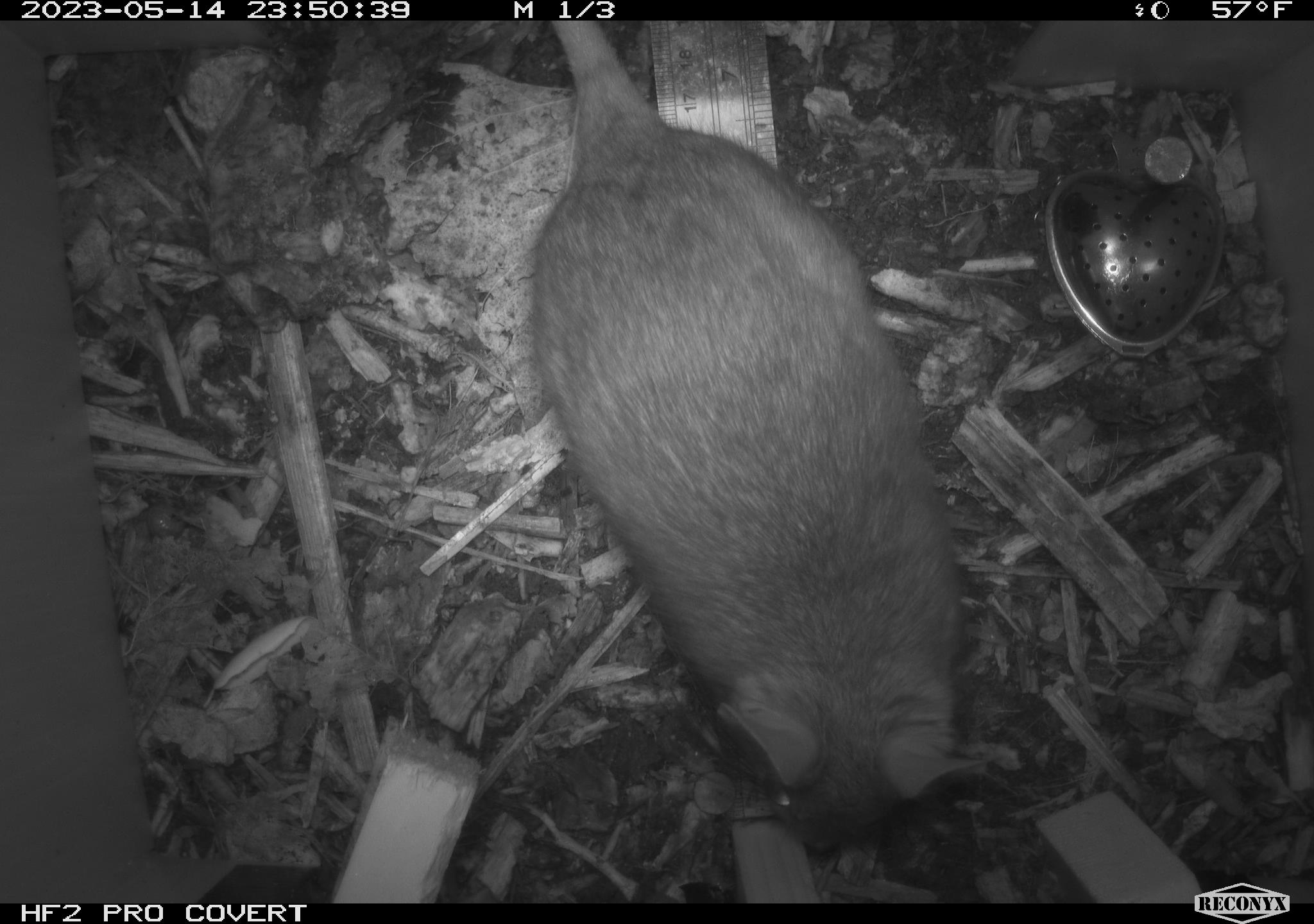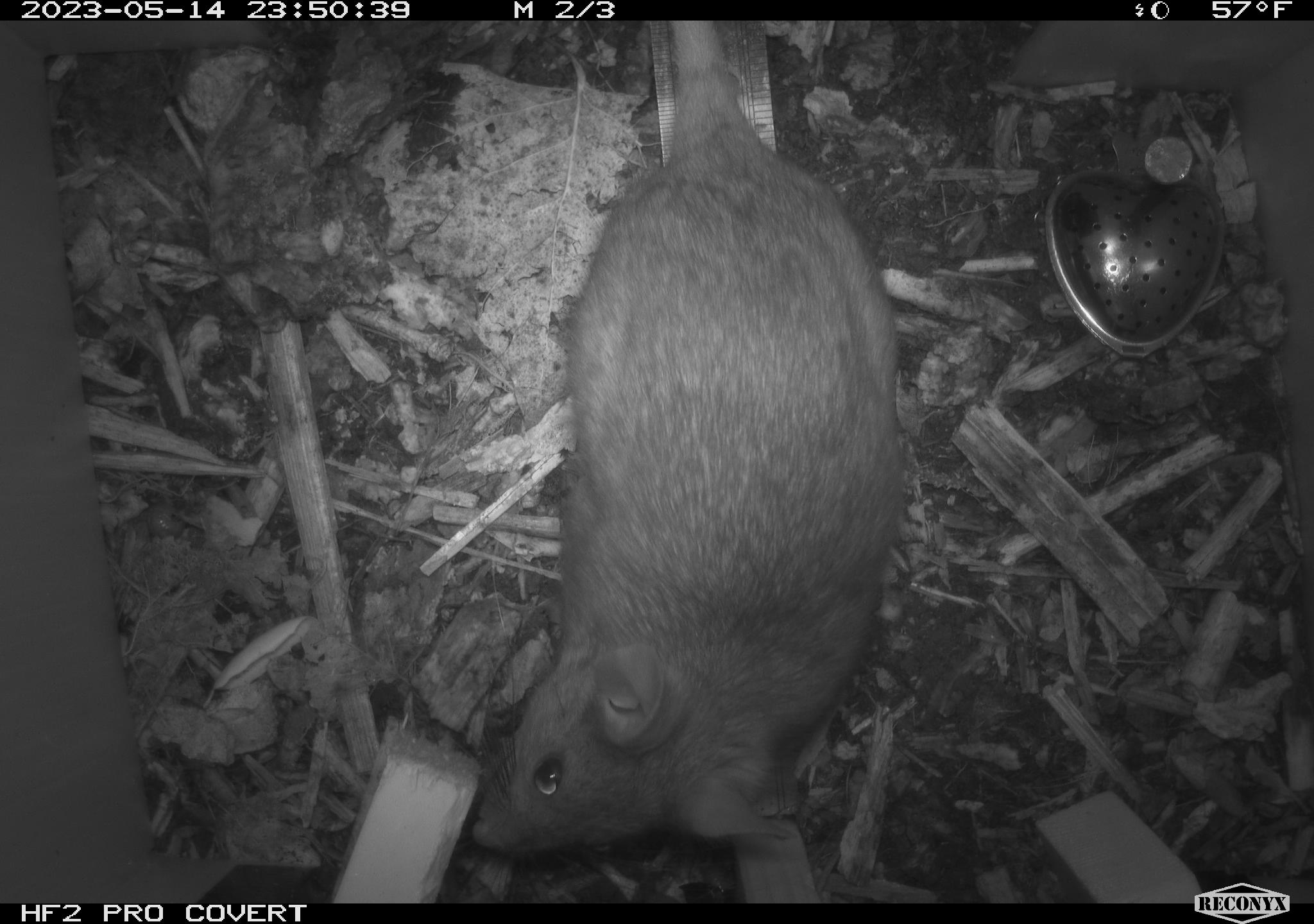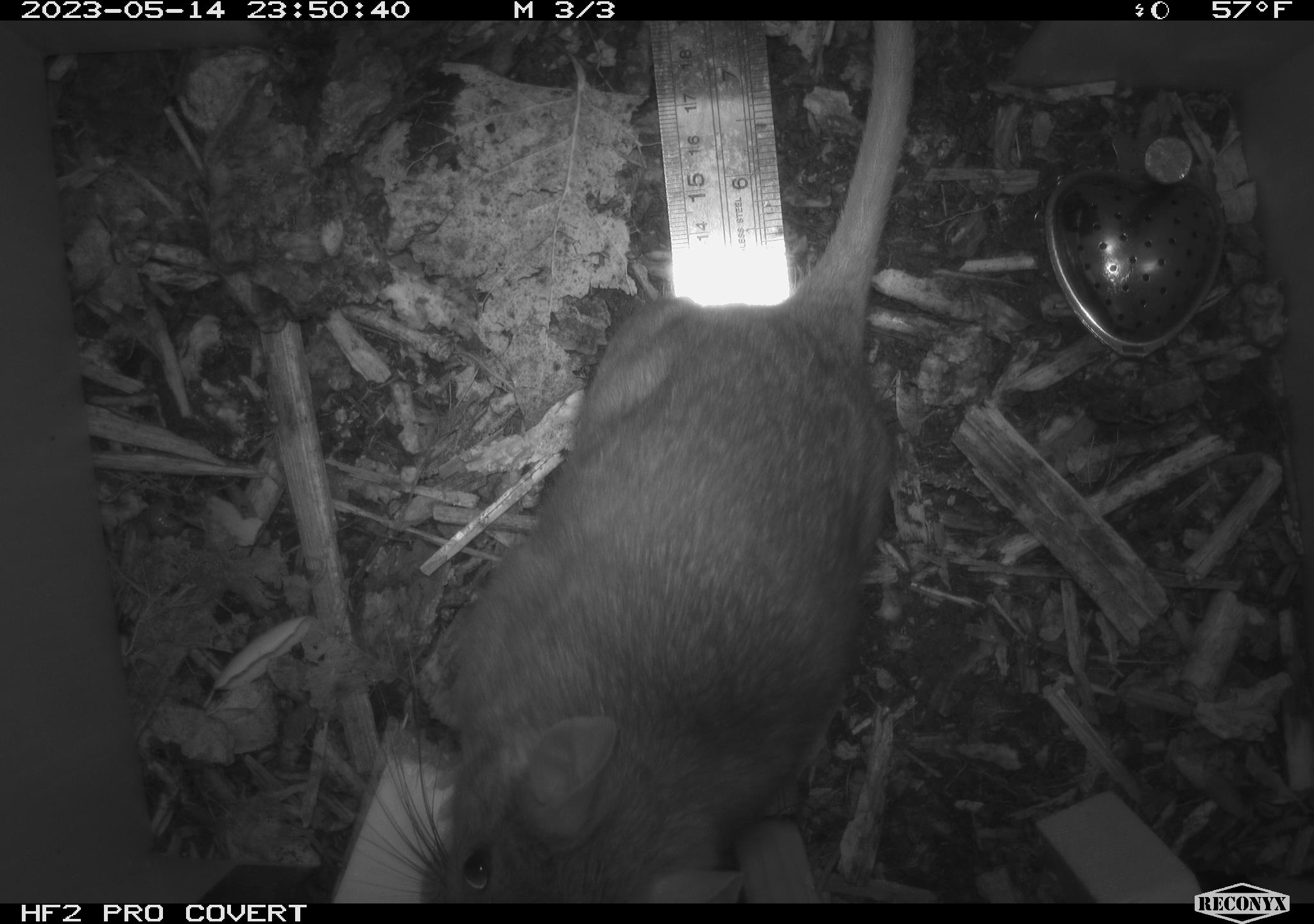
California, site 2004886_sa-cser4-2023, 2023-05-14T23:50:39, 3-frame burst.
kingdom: Animalia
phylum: Chordata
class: Mammalia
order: Rodentia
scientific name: Rodentia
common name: mouse species